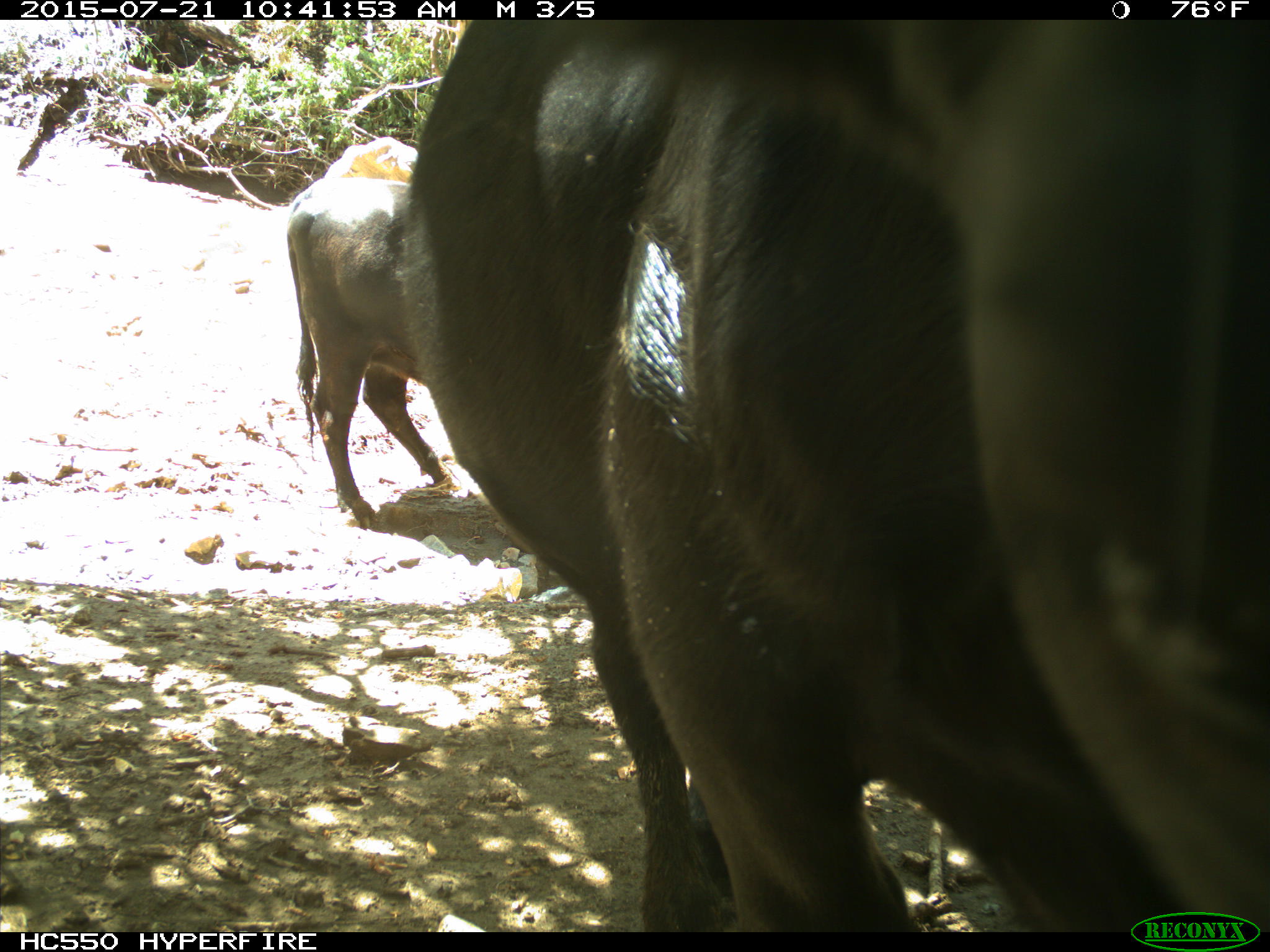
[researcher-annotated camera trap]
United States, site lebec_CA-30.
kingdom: Animalia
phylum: Chordata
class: Mammalia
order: Artiodactyla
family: Bovidae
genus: Bos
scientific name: Bos taurus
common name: domestic cow